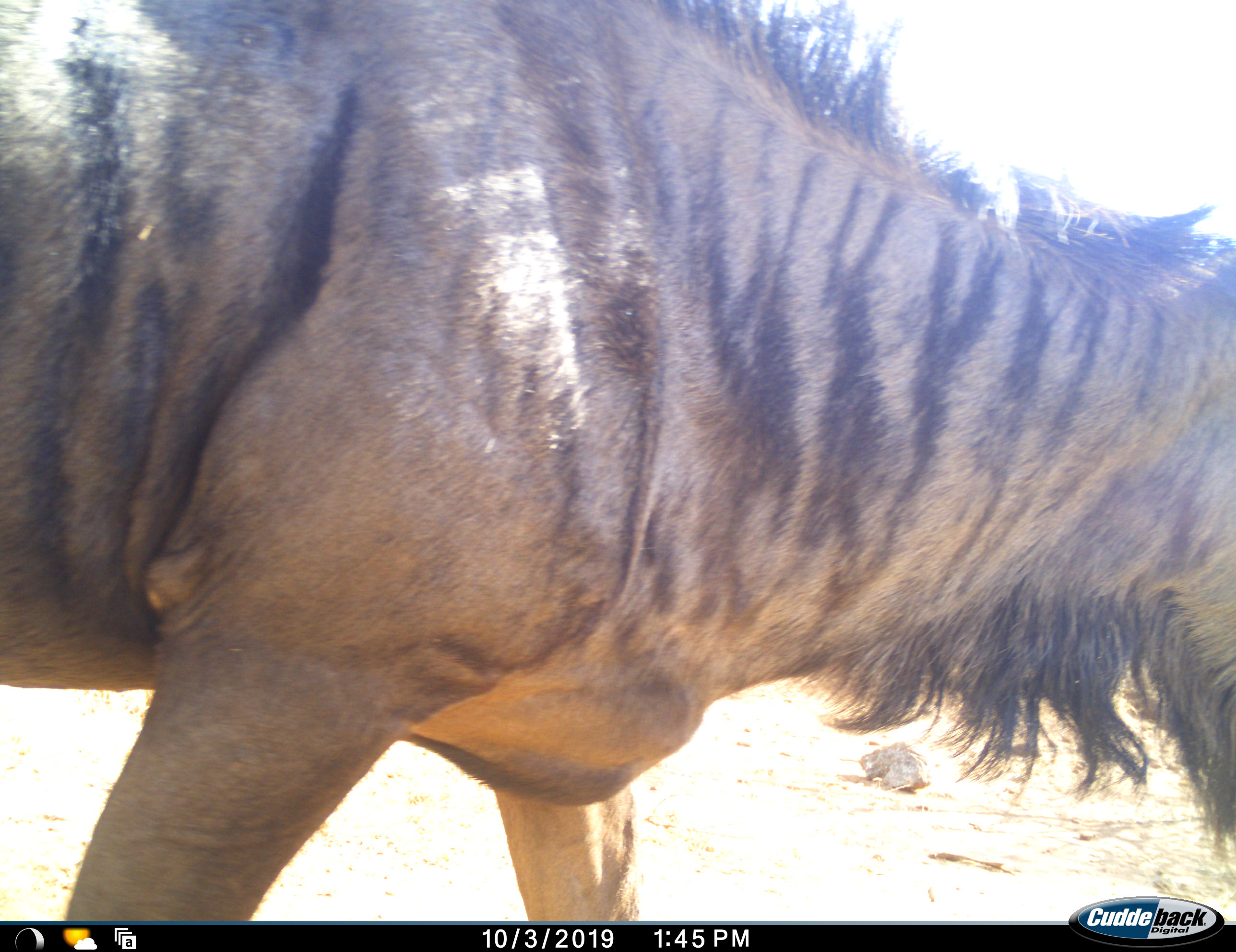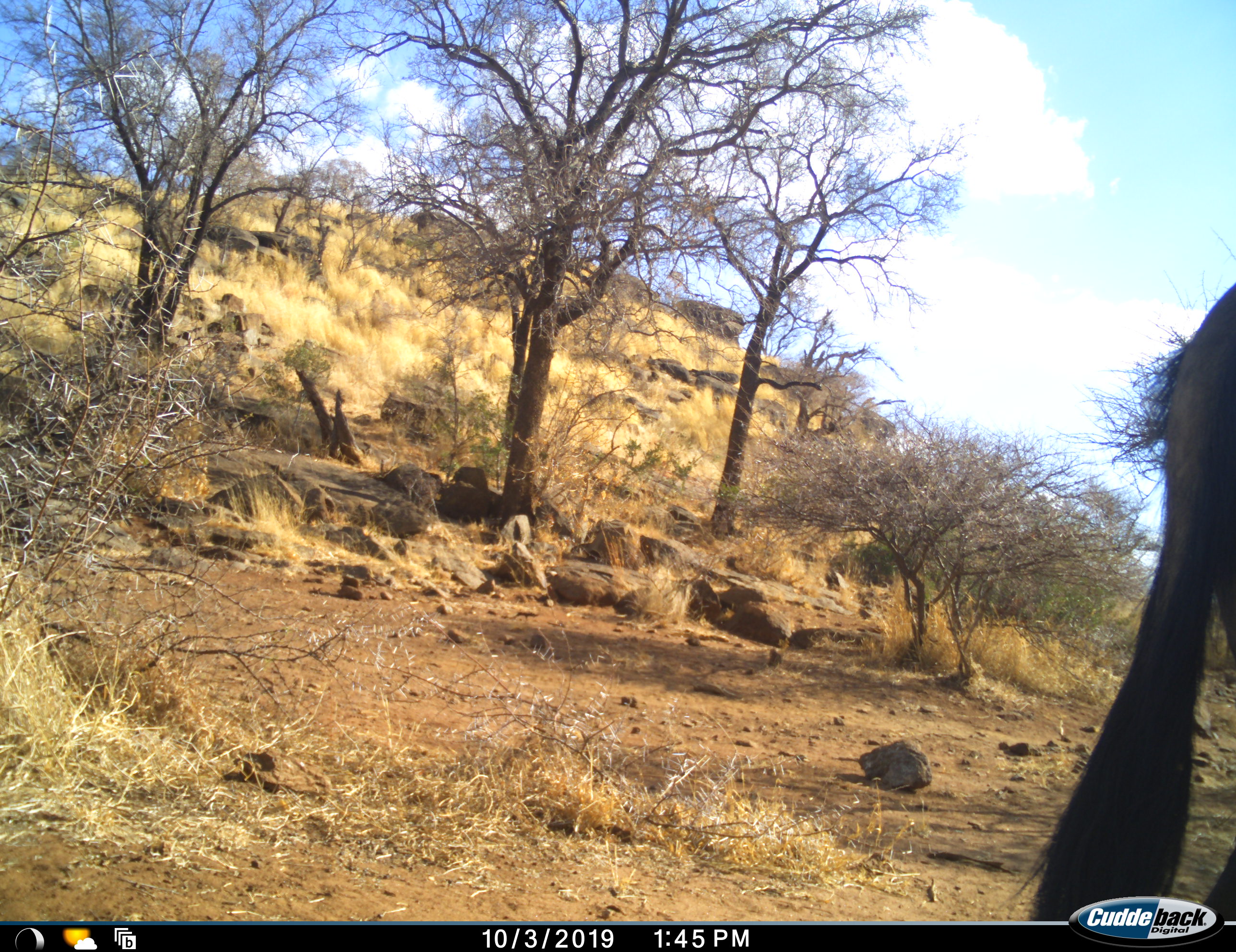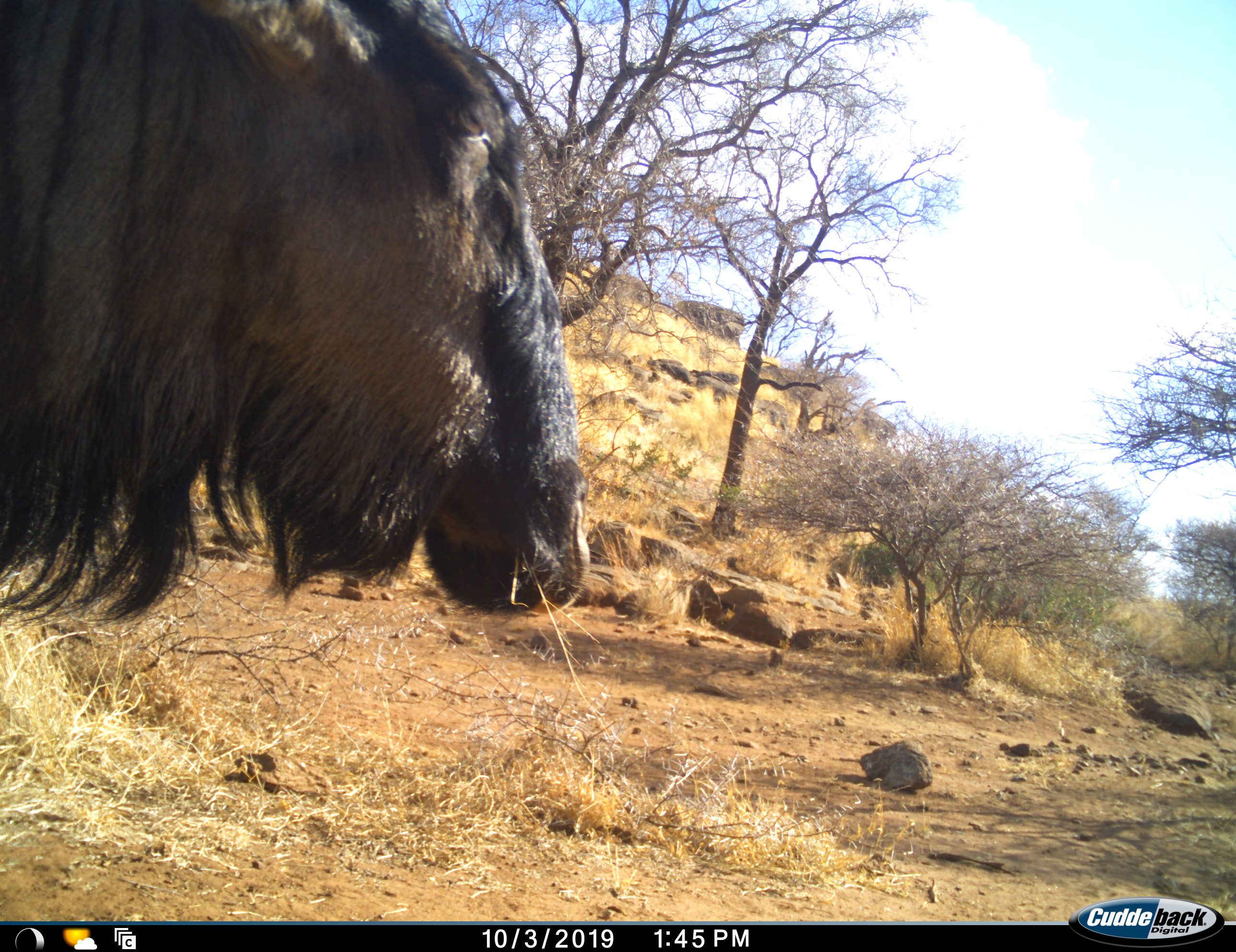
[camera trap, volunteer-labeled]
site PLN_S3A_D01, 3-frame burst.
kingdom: Animalia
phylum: Chordata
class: Mammalia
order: Artiodactyla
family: Bovidae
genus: Connochaetes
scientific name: Connochaetes taurinus taurinus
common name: blue wildebeest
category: wildebeestblue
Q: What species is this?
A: Wildebeestblue (blue wildebeest) (Connochaetes taurinus taurinus).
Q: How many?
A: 2.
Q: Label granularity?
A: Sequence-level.